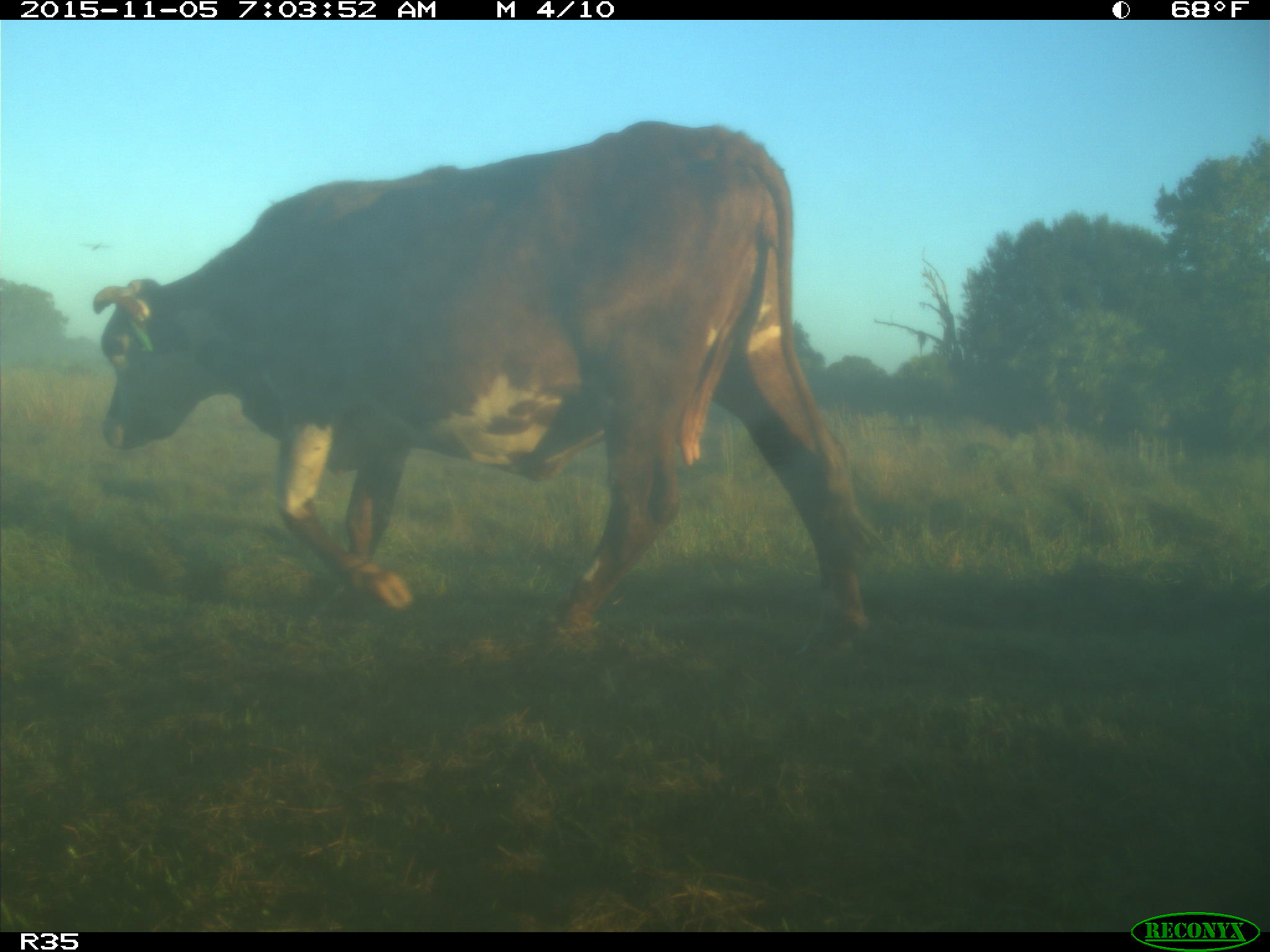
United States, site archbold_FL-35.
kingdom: Animalia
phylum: Chordata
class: Mammalia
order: Artiodactyla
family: Bovidae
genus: Bos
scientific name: Bos taurus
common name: domestic cow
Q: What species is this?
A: Bos taurus (domestic cow).